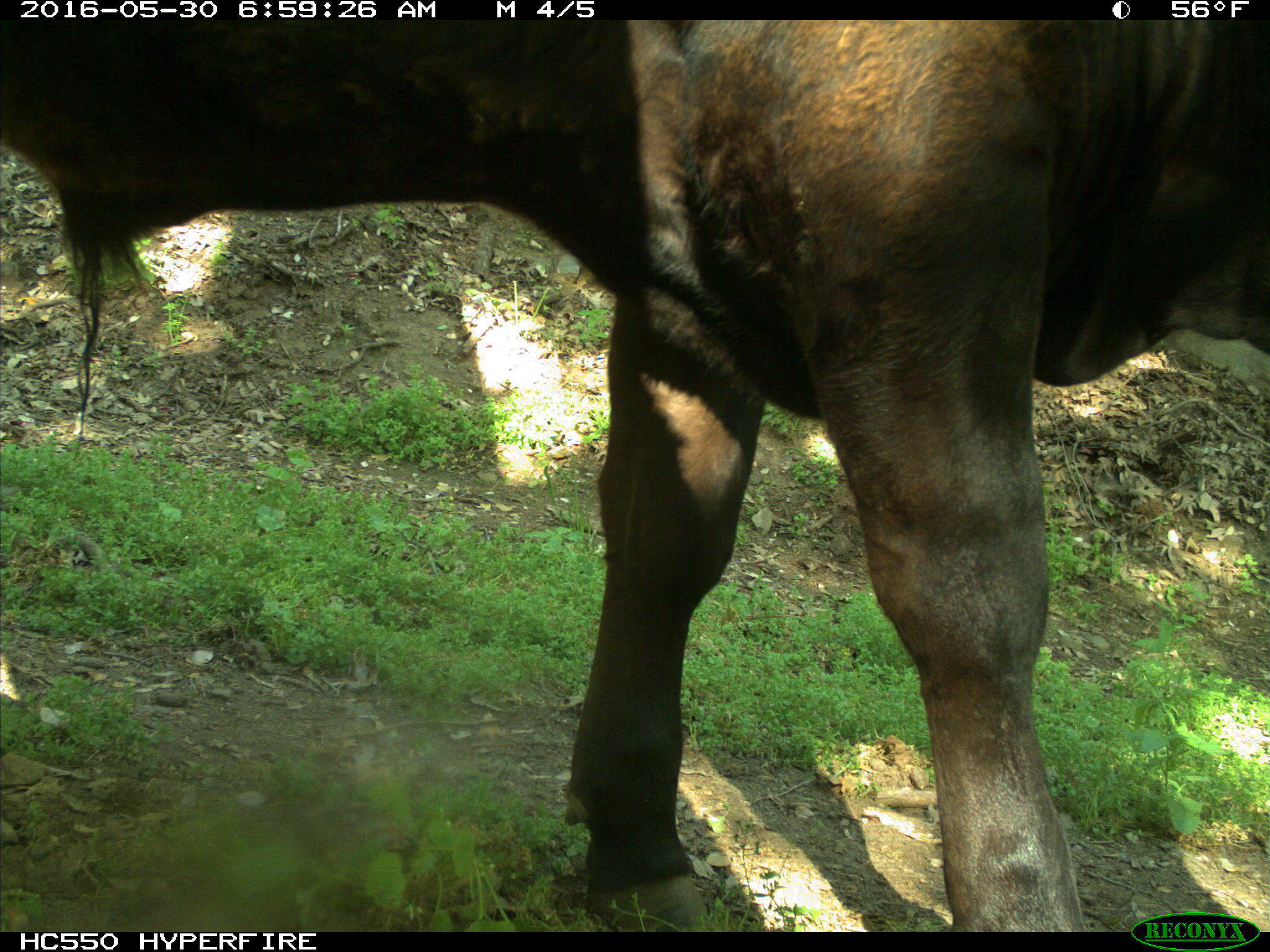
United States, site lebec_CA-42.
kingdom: Animalia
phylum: Chordata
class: Mammalia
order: Artiodactyla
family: Bovidae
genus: Bos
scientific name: Bos taurus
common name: domestic cow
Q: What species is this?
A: Bos taurus (domestic cow).